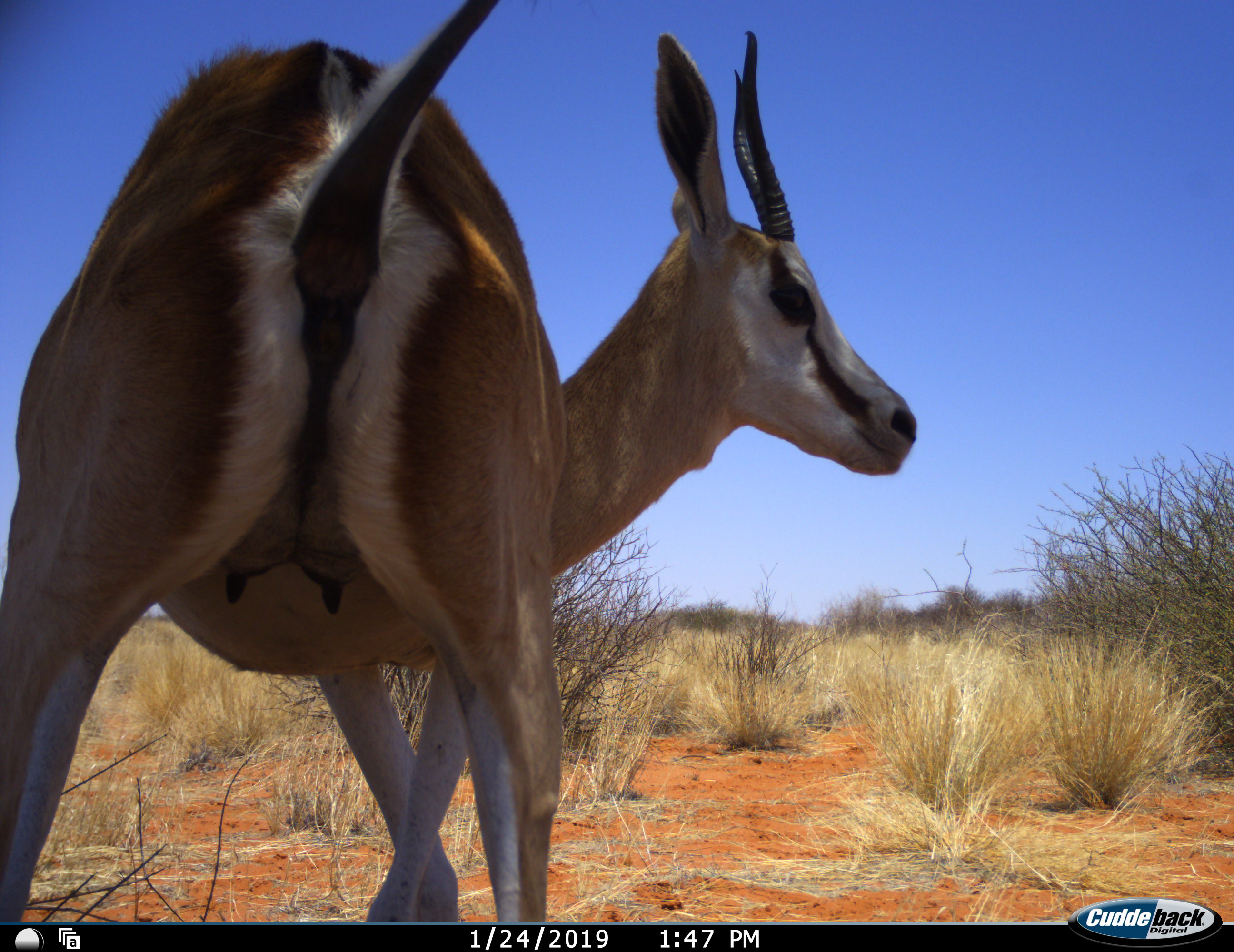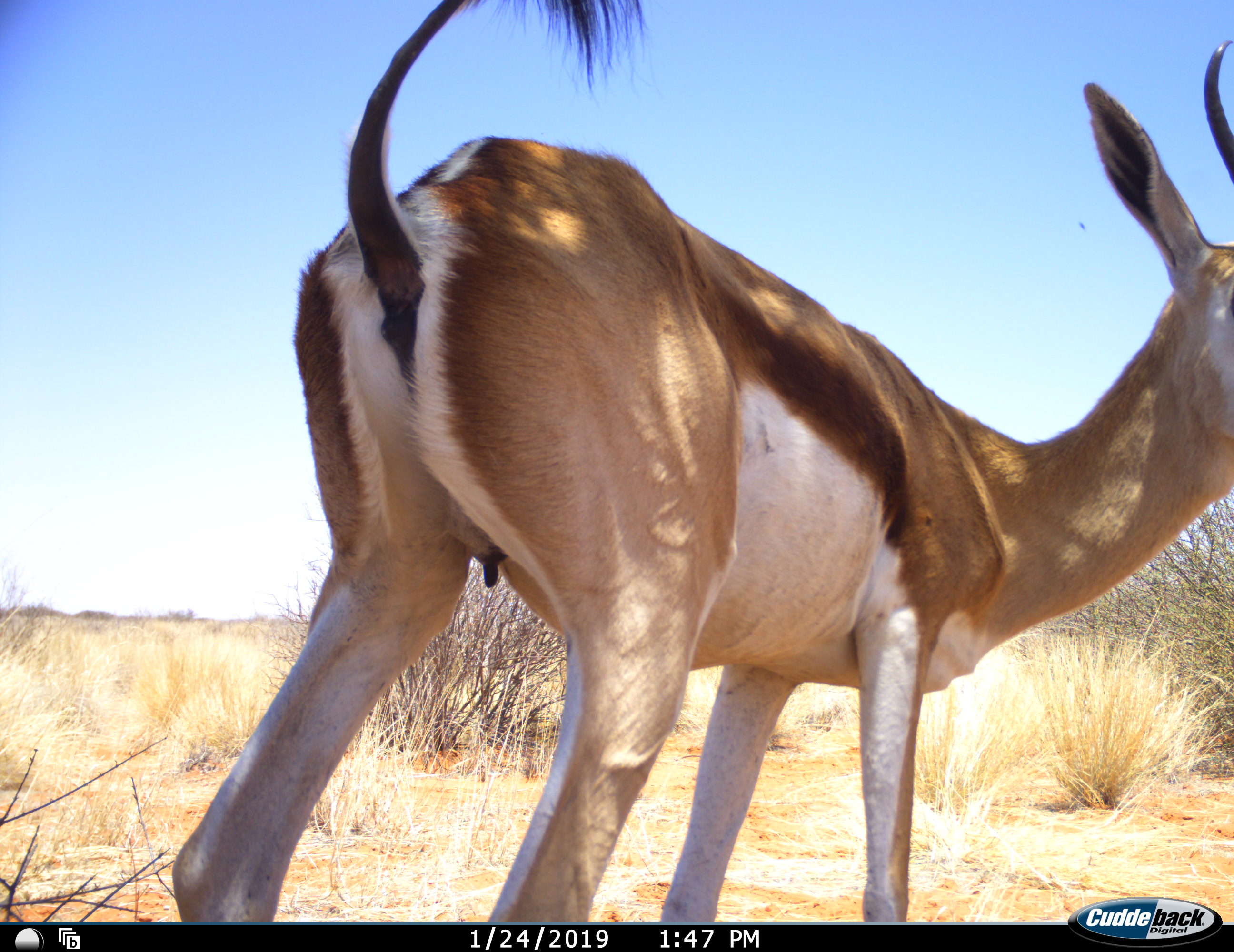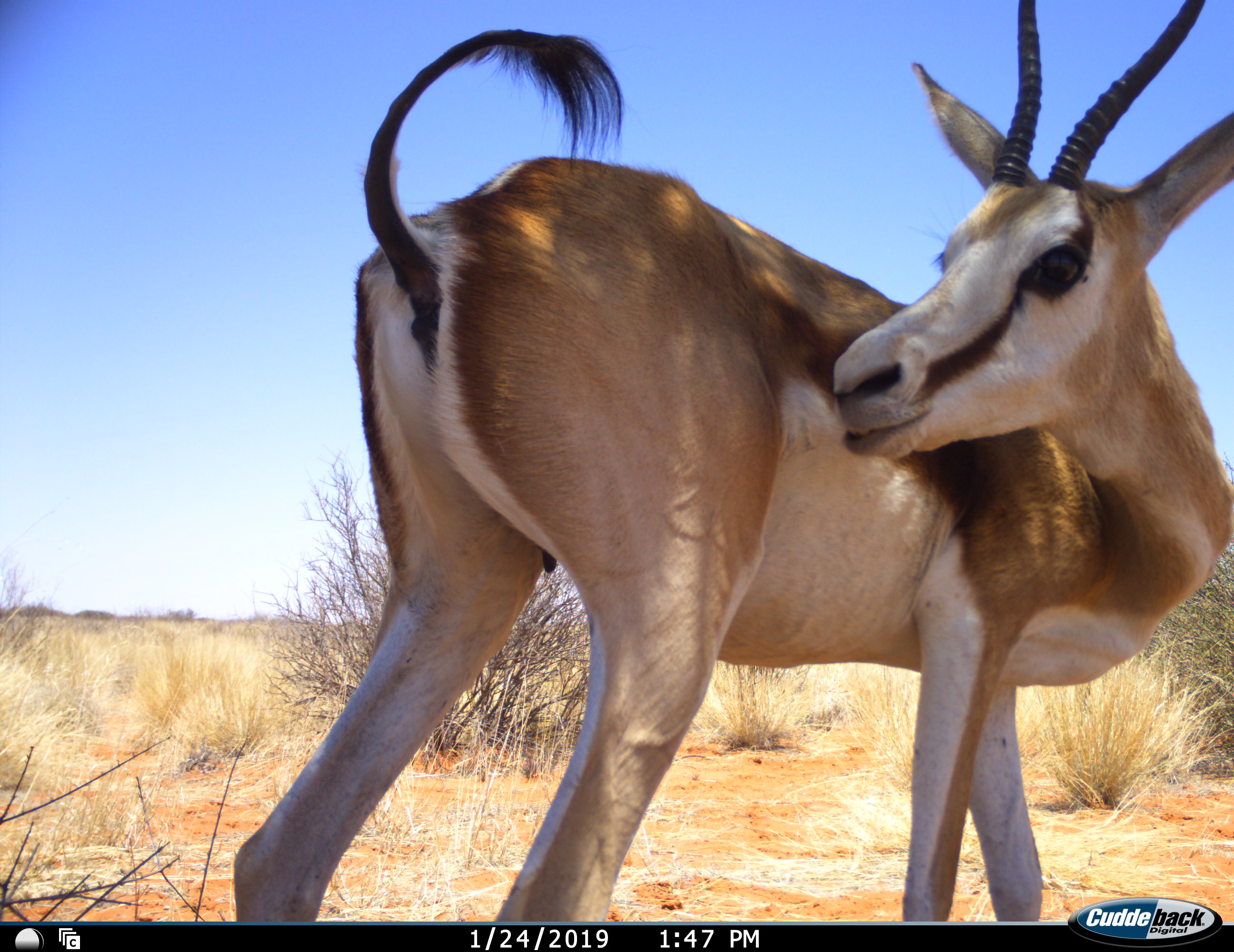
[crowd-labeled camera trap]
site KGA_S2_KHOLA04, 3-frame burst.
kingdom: Animalia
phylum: Chordata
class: Mammalia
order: Artiodactyla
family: Bovidae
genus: Antidorcas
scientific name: Antidorcas marsupialis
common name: springbok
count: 1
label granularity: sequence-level